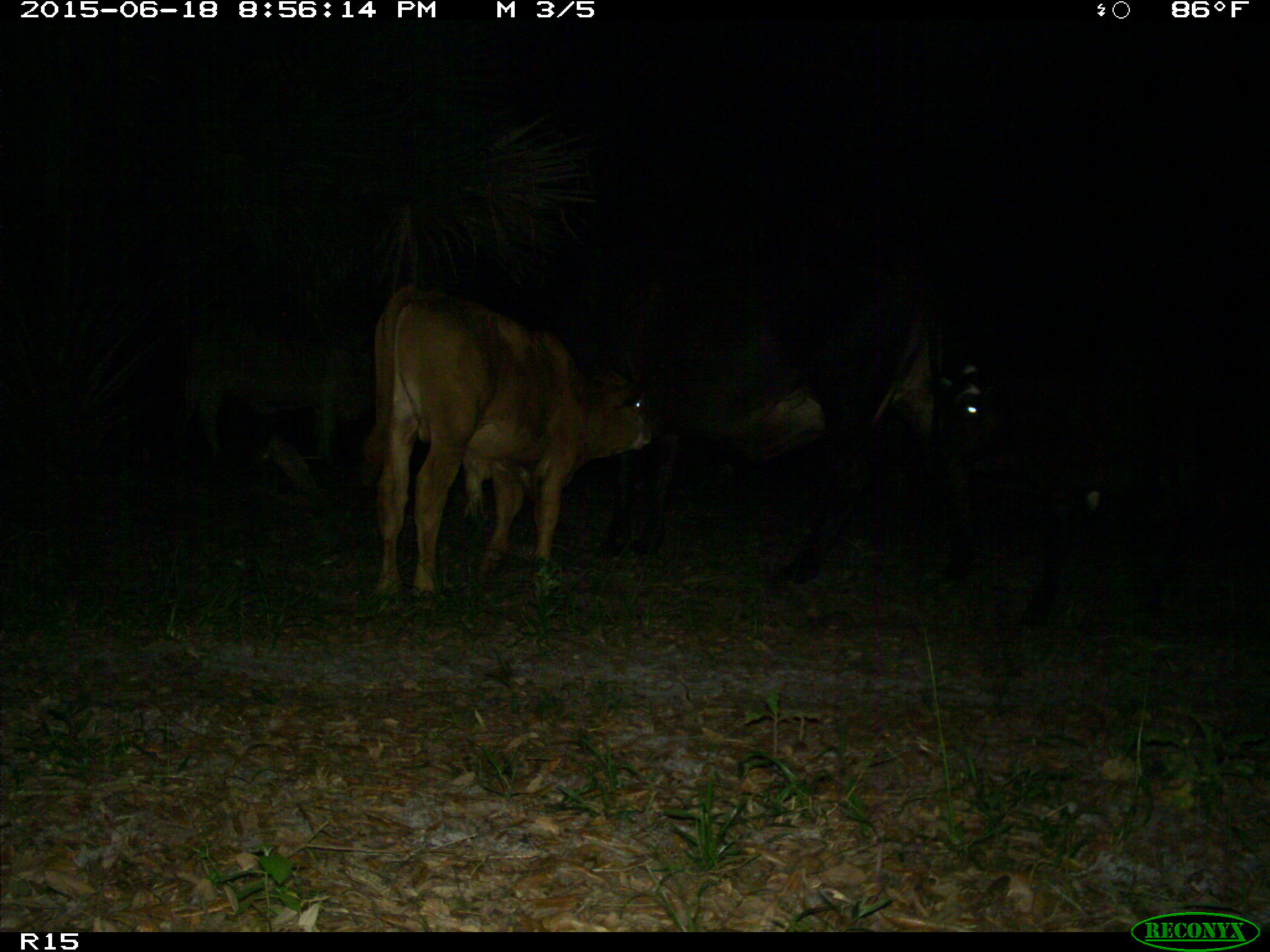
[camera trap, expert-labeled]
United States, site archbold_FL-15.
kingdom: Animalia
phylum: Chordata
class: Mammalia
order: Artiodactyla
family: Bovidae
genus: Bos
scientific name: Bos taurus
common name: domestic cow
Bos taurus (domestic cow).